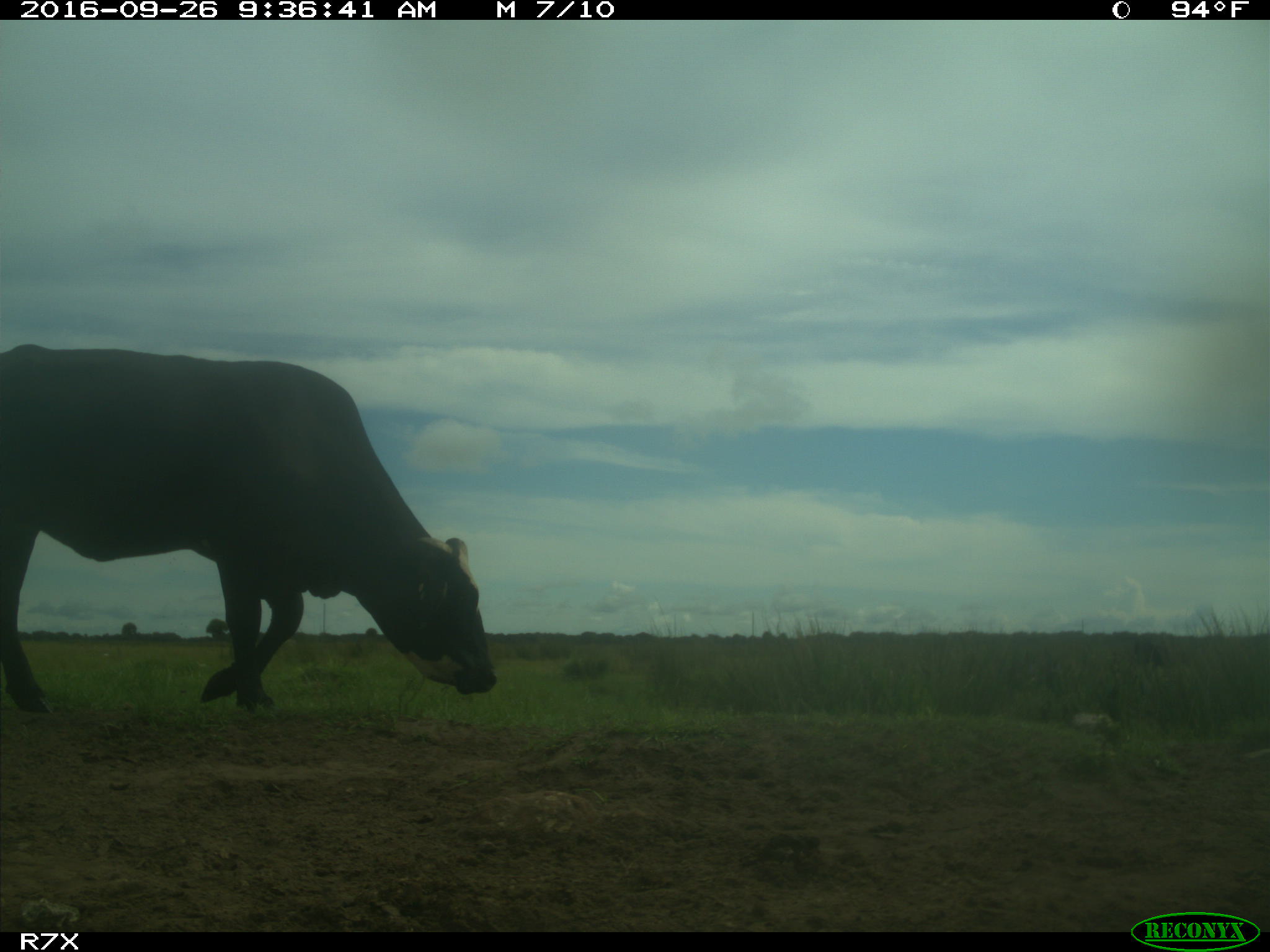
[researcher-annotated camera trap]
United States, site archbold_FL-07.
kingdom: Animalia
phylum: Chordata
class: Mammalia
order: Artiodactyla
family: Bovidae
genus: Bos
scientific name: Bos taurus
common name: domestic cow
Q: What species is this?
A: Bos taurus (domestic cow).